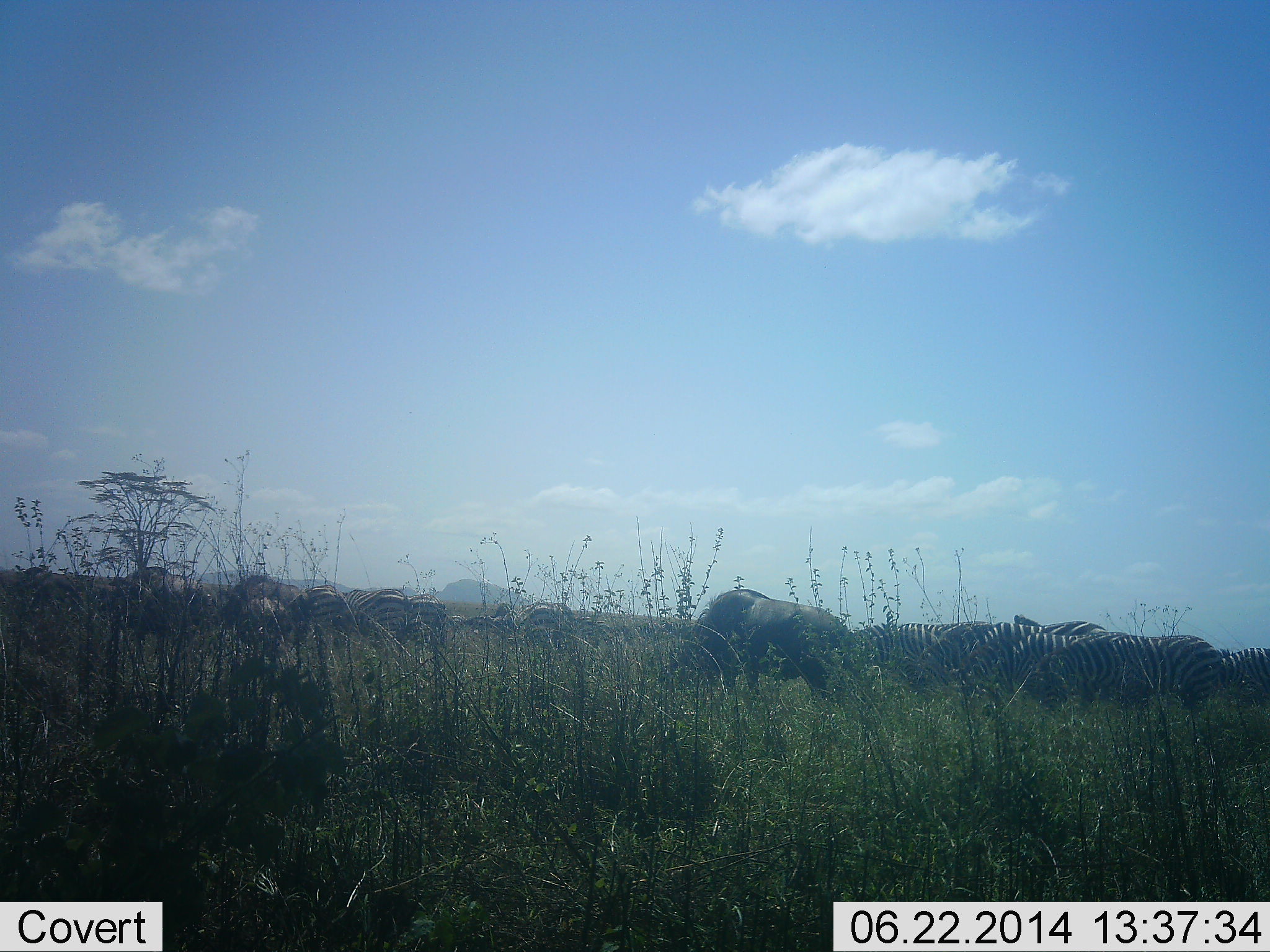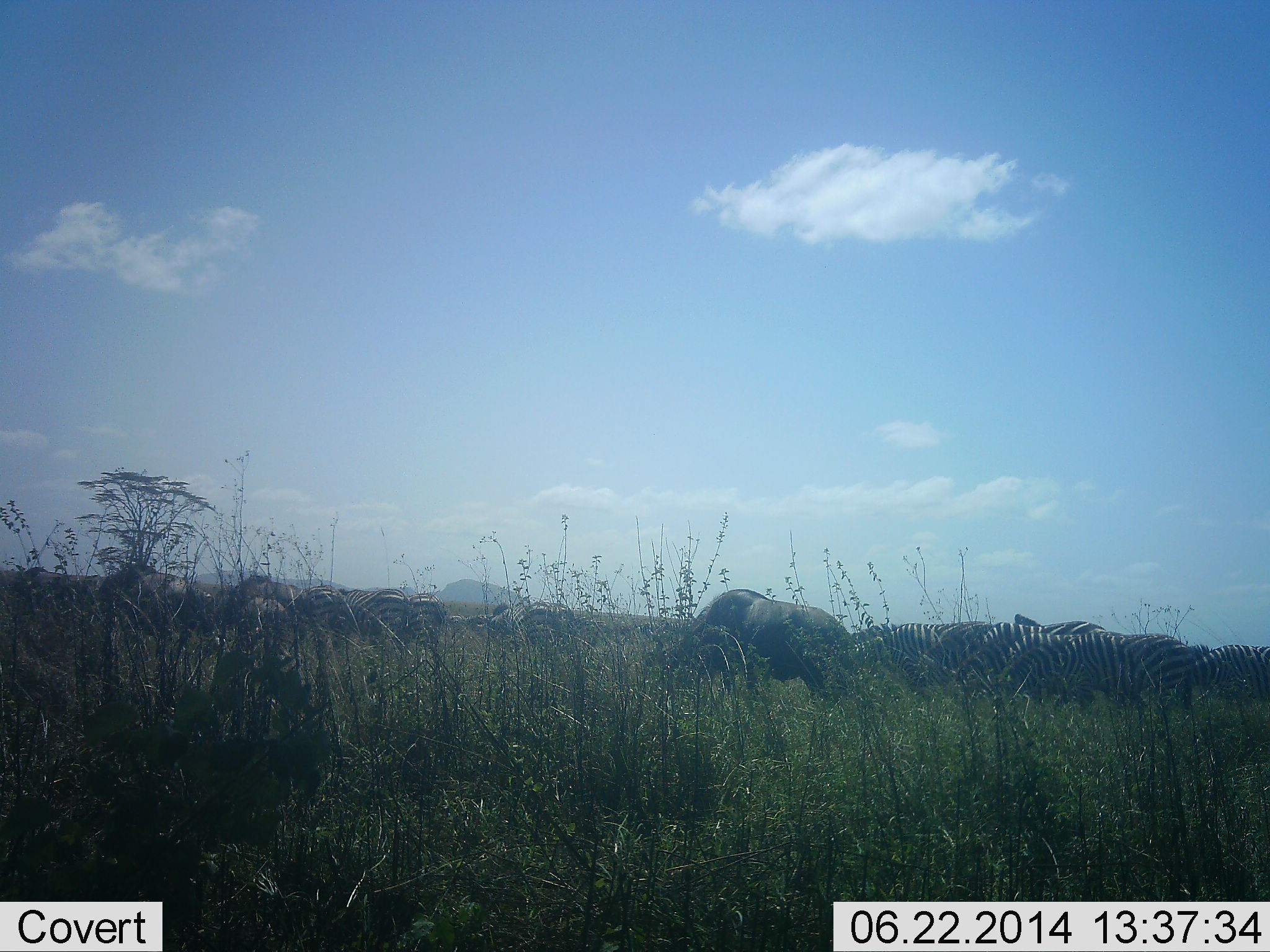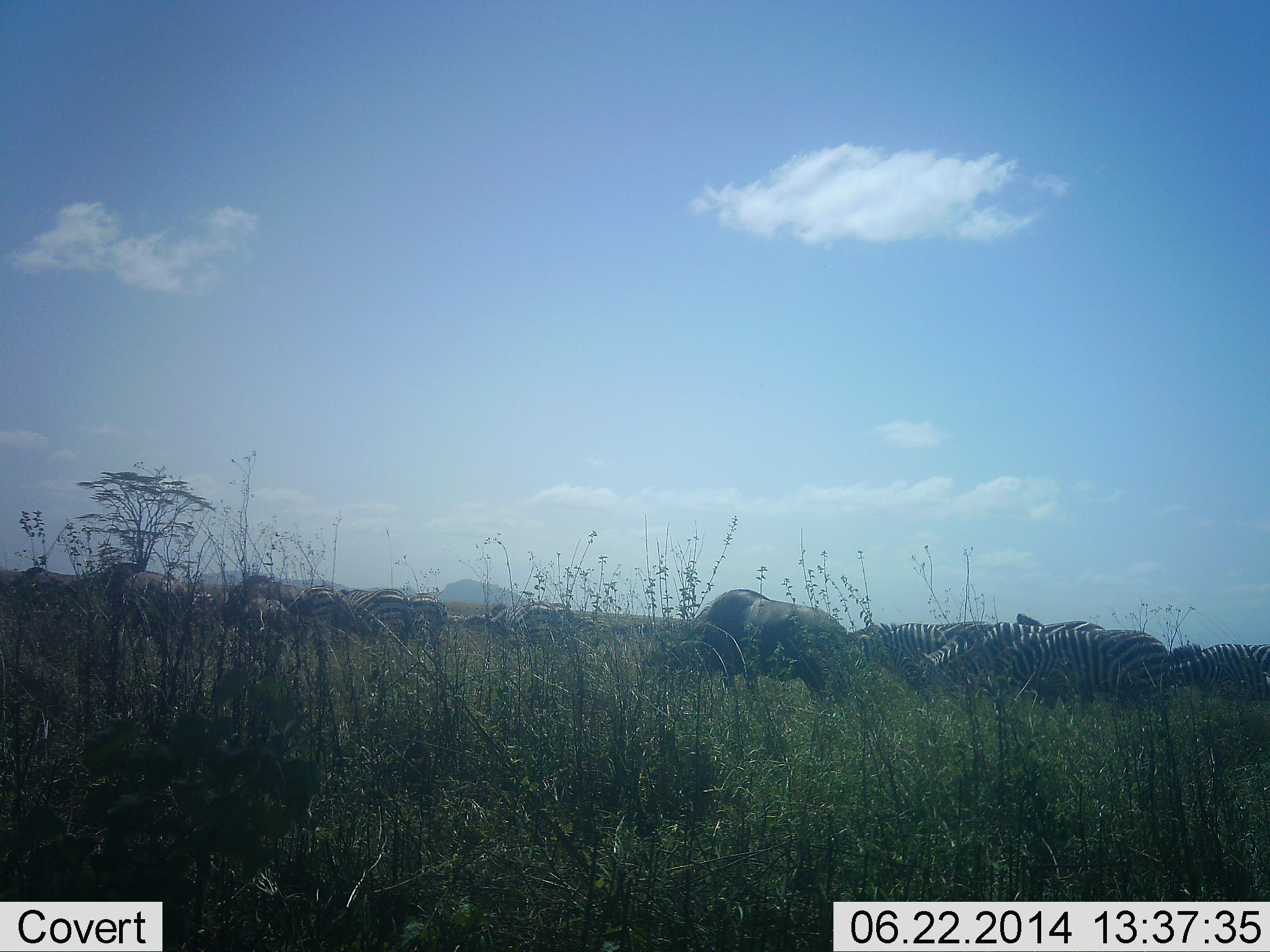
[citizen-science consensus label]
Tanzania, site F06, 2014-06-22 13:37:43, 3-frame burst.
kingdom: Animalia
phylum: Chordata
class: Mammalia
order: Artiodactyla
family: Bovidae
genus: Connochaetes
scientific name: Connochaetes taurinus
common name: blue wildebeest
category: wildebeest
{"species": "wildebeest (blue wildebeest) (Connochaetes taurinus)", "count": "3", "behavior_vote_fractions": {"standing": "9%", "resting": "0%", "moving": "0%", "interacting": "0%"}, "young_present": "0%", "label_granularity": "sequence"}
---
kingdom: Animalia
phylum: Chordata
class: Mammalia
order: Perissodactyla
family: Equidae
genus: Equus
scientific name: Equus quagga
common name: plains zebra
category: zebra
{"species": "zebra (plains zebra) (Equus quagga)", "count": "10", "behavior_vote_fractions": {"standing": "19%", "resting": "0%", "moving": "6%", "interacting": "0%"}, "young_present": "0%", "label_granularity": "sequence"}